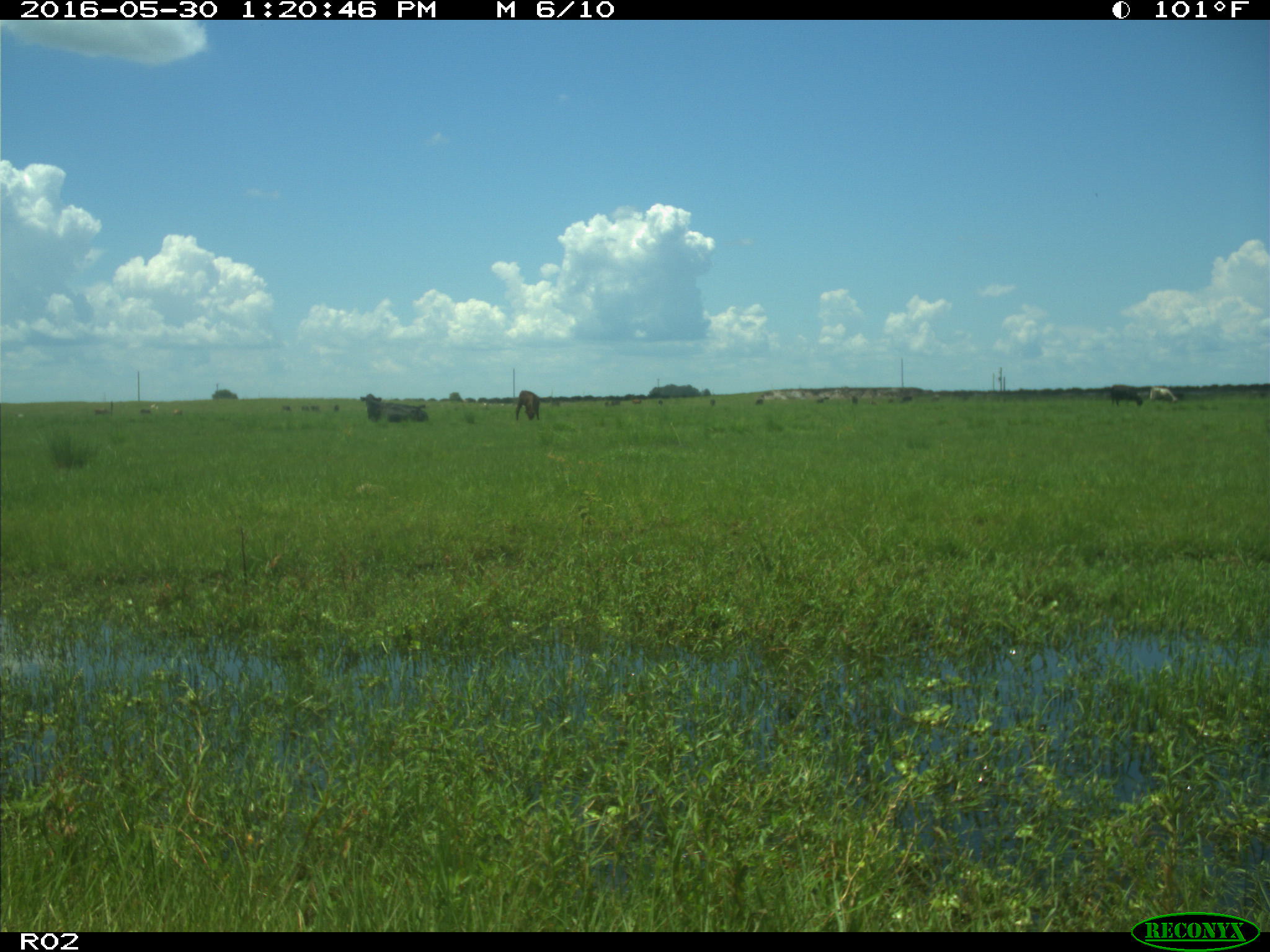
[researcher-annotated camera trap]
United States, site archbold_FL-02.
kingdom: Animalia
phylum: Chordata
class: Mammalia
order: Artiodactyla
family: Bovidae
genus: Bos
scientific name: Bos taurus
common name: domestic cow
Bos taurus (domestic cow).